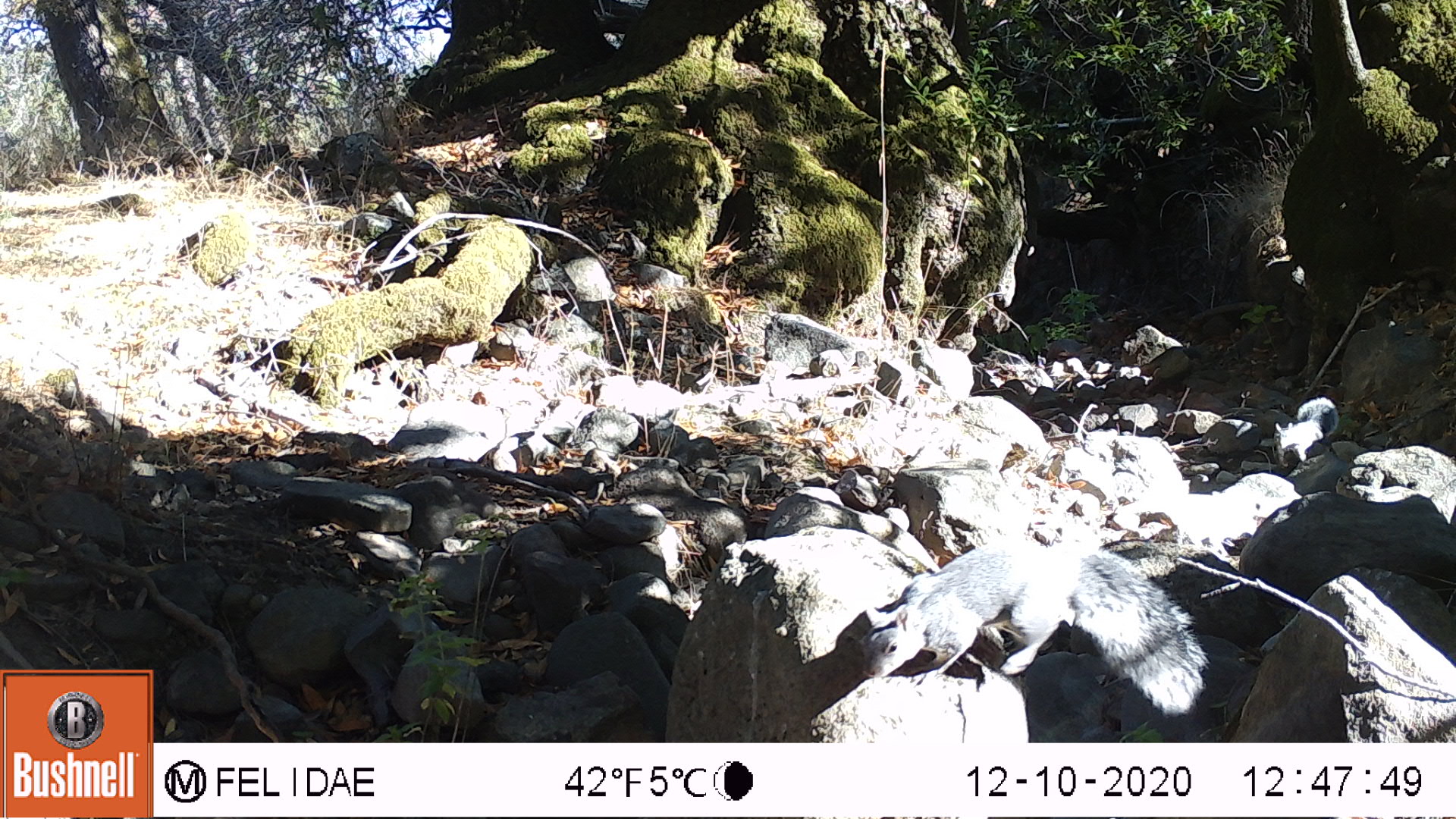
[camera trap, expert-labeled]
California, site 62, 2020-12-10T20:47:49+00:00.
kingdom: Animalia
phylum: Chordata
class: Mammalia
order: Rodentia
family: Sciuridae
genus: Sciurus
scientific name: Sciurus griseus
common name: western gray squirrel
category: western grey squirrel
Western grey squirrel (western gray squirrel) (Sciurus griseus).